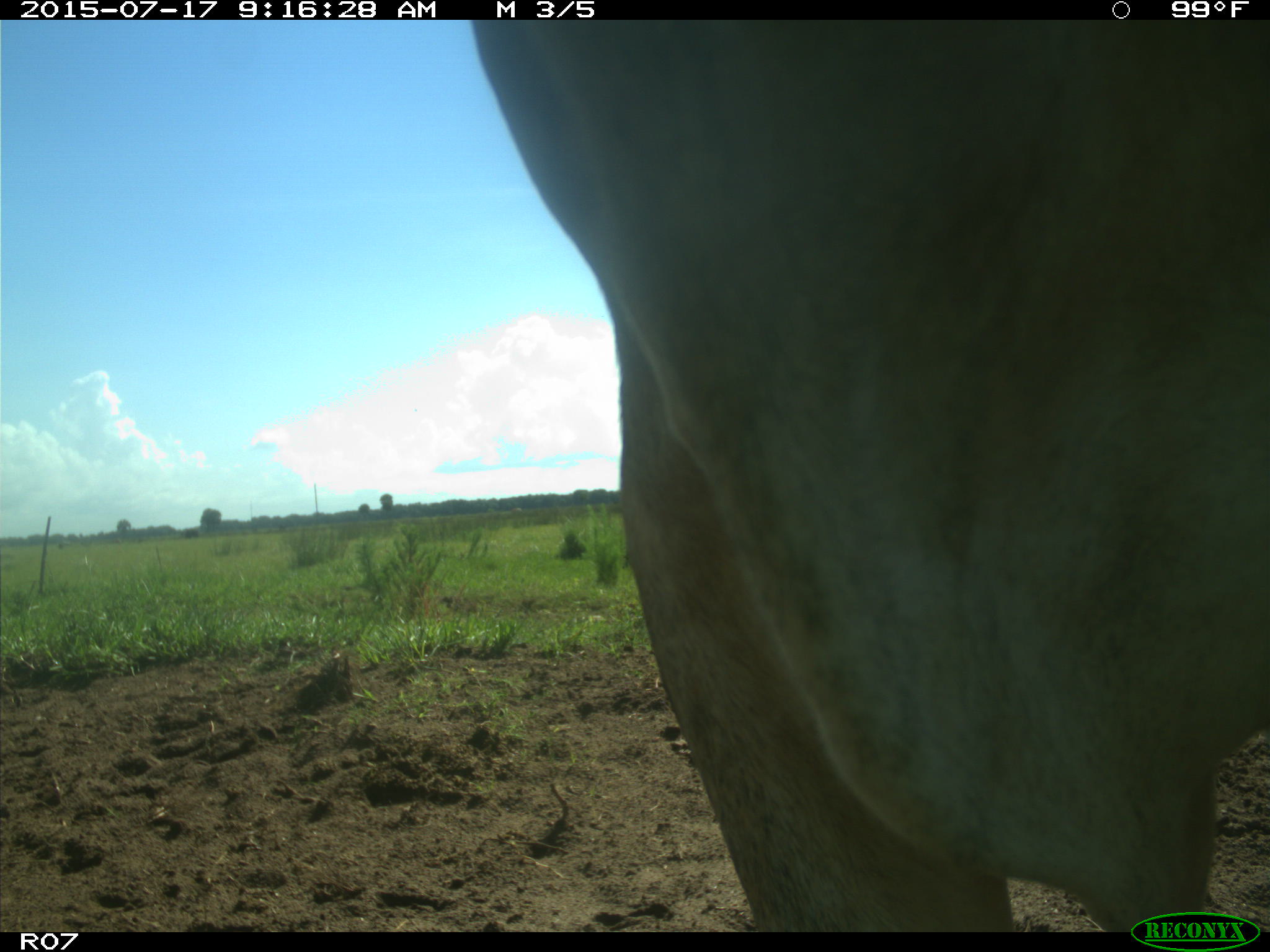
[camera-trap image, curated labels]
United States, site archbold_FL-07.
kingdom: Animalia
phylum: Chordata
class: Mammalia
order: Artiodactyla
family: Bovidae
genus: Bos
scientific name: Bos taurus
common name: domestic cow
Bos taurus (domestic cow).